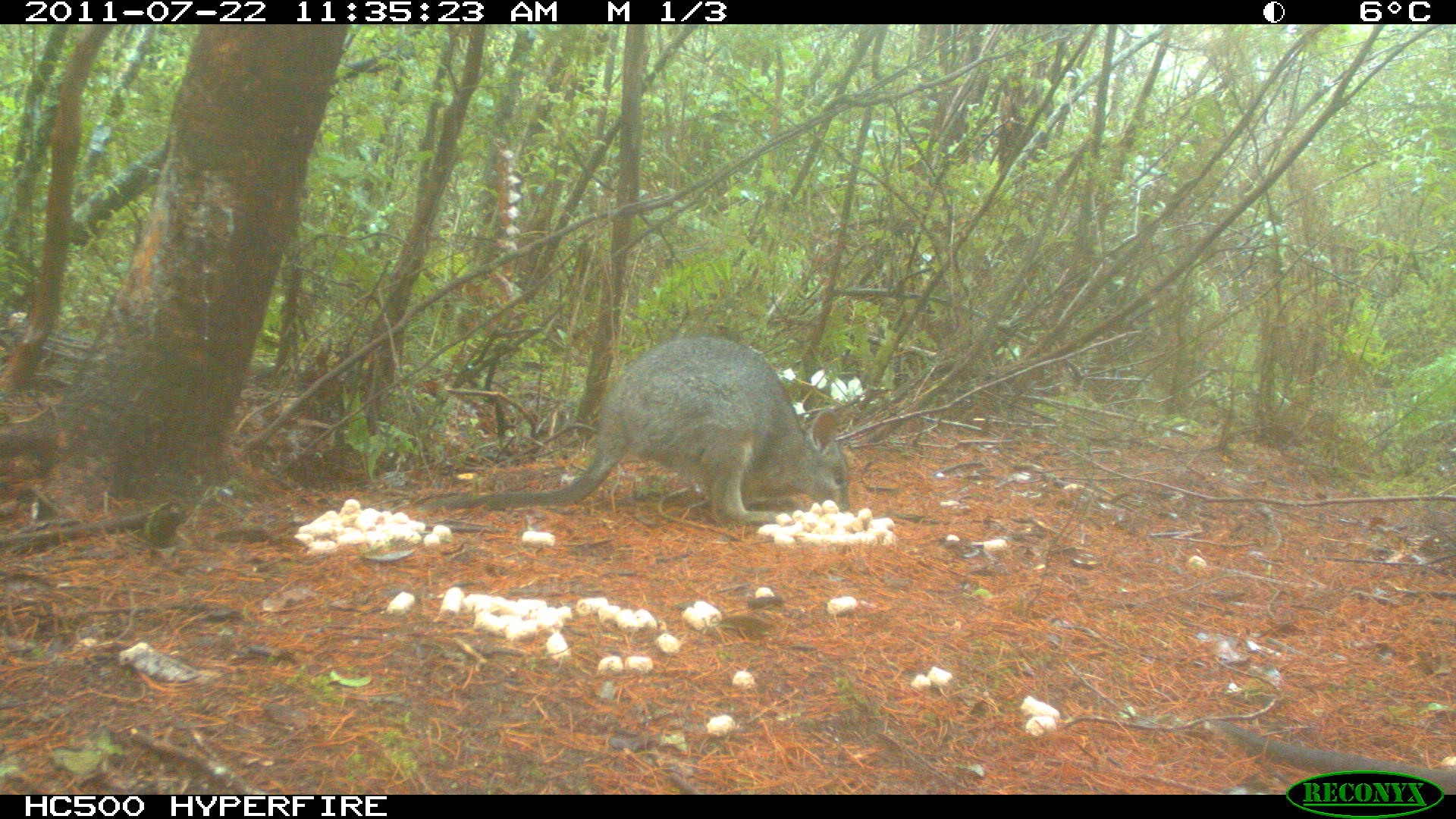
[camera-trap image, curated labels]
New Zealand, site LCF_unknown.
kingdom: Animalia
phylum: Chordata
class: Mammalia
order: Diprotodontia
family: Macropodidae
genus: Notamacropus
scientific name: Notamacropus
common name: wallaby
Wallaby (Notamacropus).